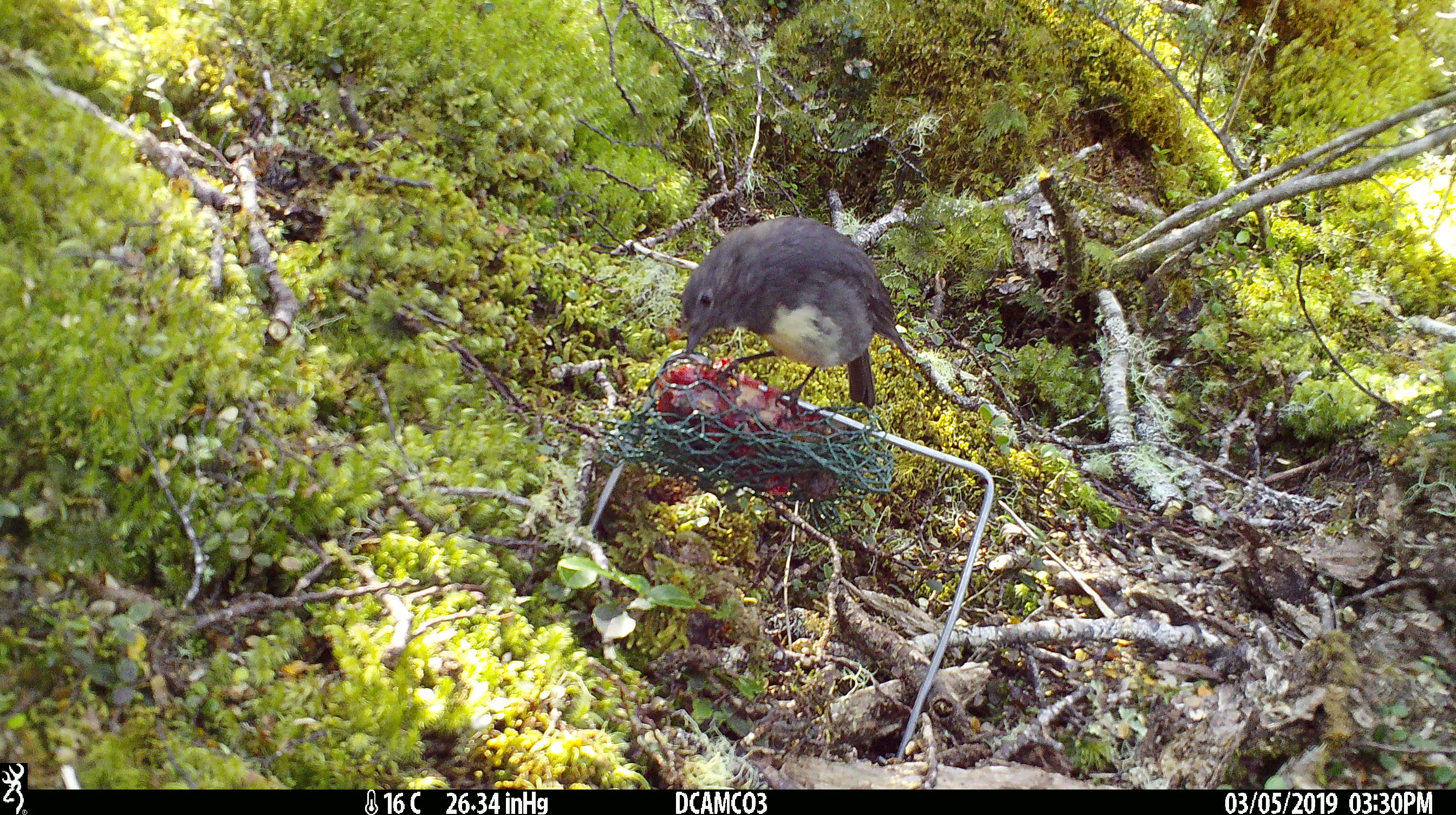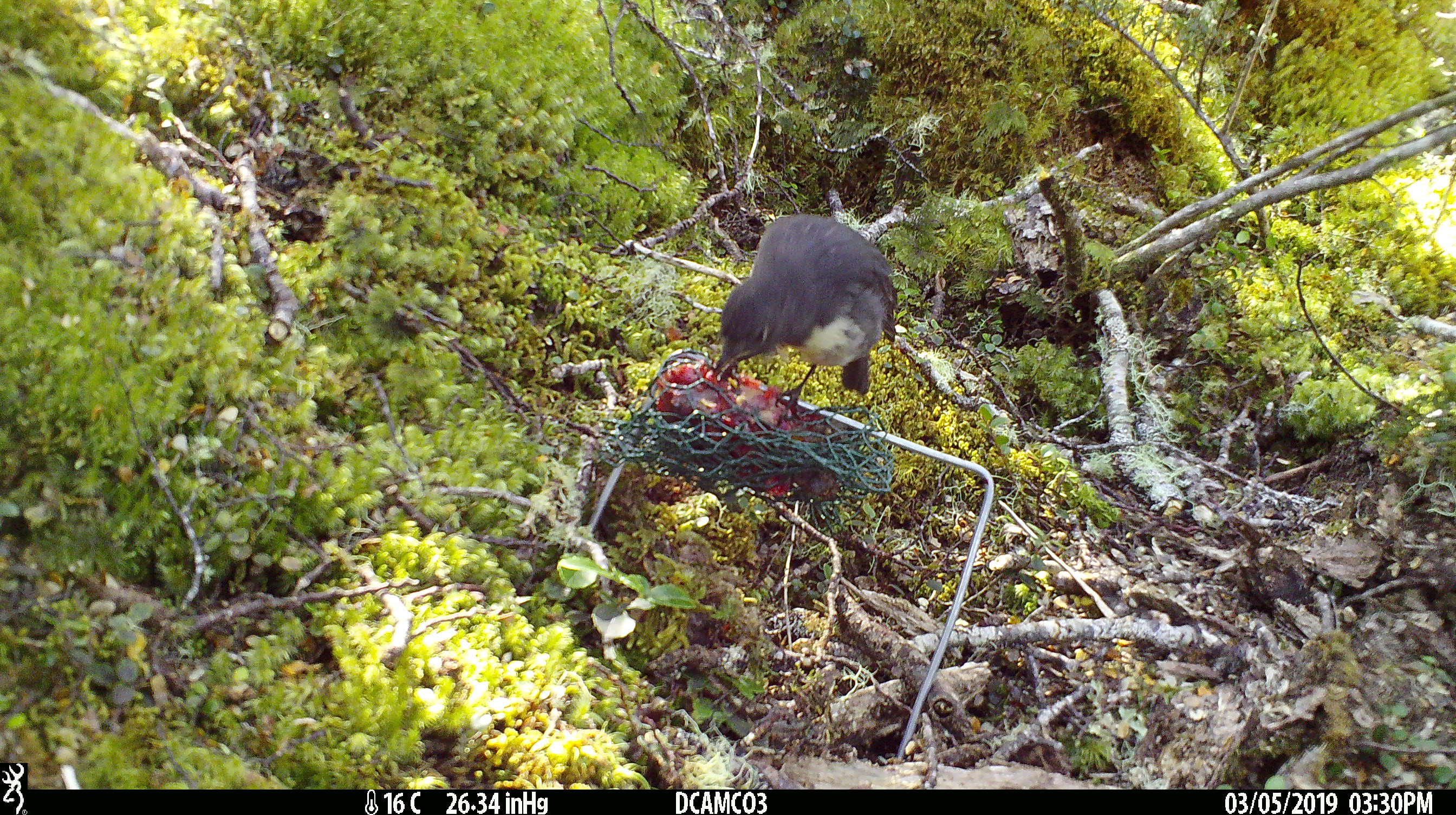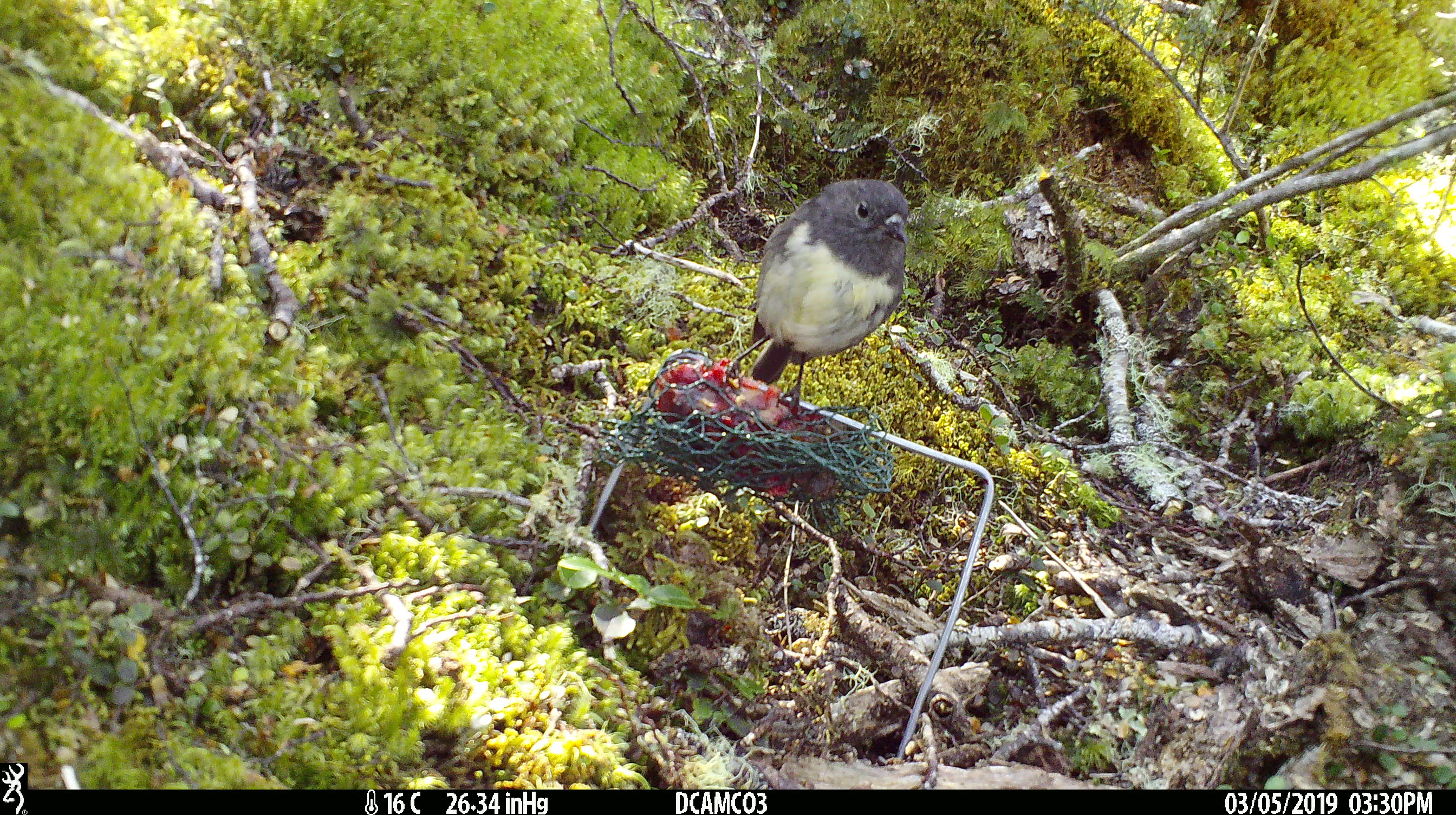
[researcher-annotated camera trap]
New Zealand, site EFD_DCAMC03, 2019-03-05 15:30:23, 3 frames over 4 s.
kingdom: Animalia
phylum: Chordata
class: Aves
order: Passeriformes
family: Petroicidae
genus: Petroica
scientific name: Petroica australis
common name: new zealand robin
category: robin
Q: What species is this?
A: Robin (new zealand robin) (Petroica australis).